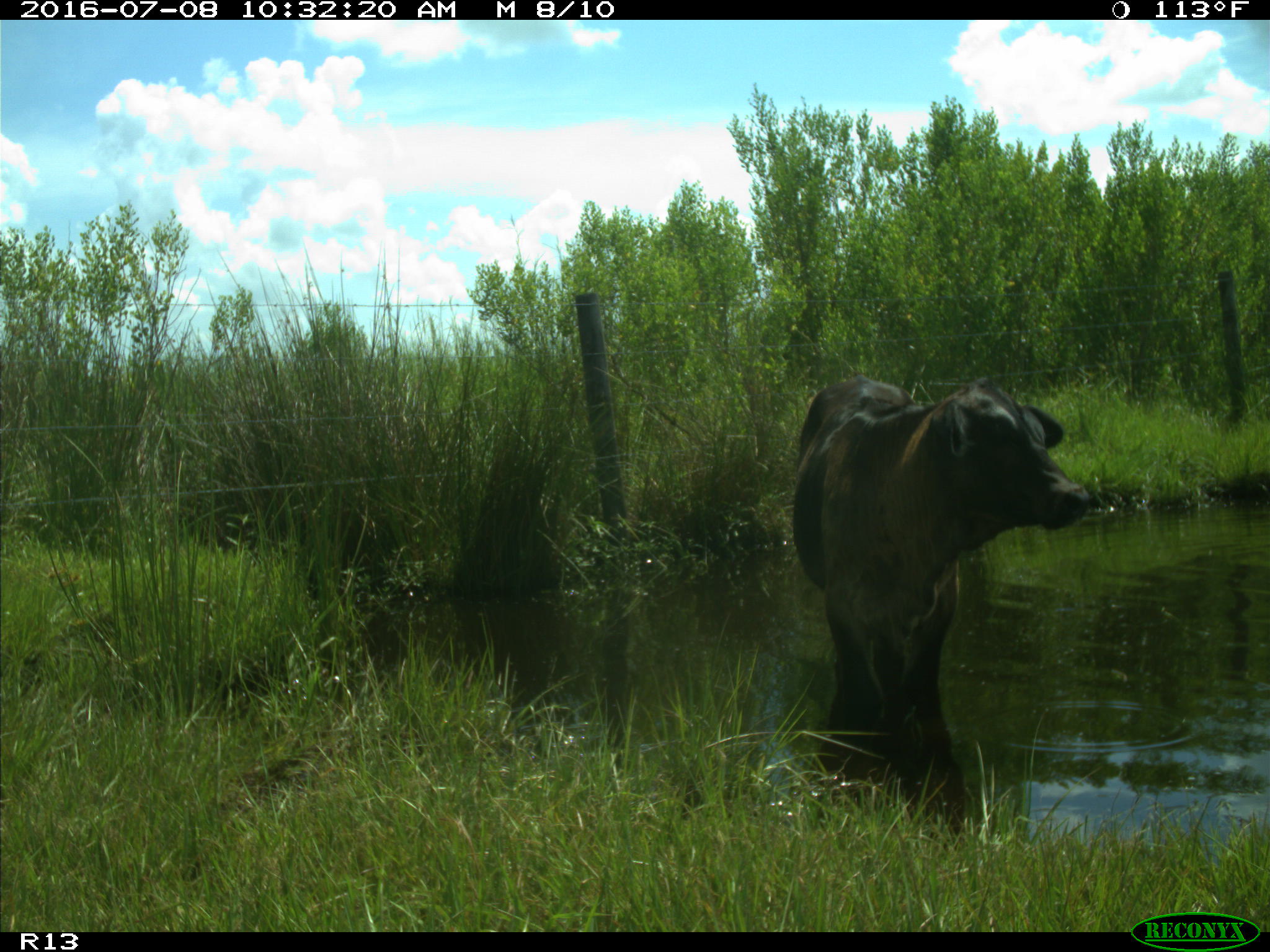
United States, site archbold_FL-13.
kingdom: Animalia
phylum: Chordata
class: Mammalia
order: Artiodactyla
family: Bovidae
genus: Bos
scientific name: Bos taurus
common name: domestic cow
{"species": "Bos taurus (domestic cow)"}